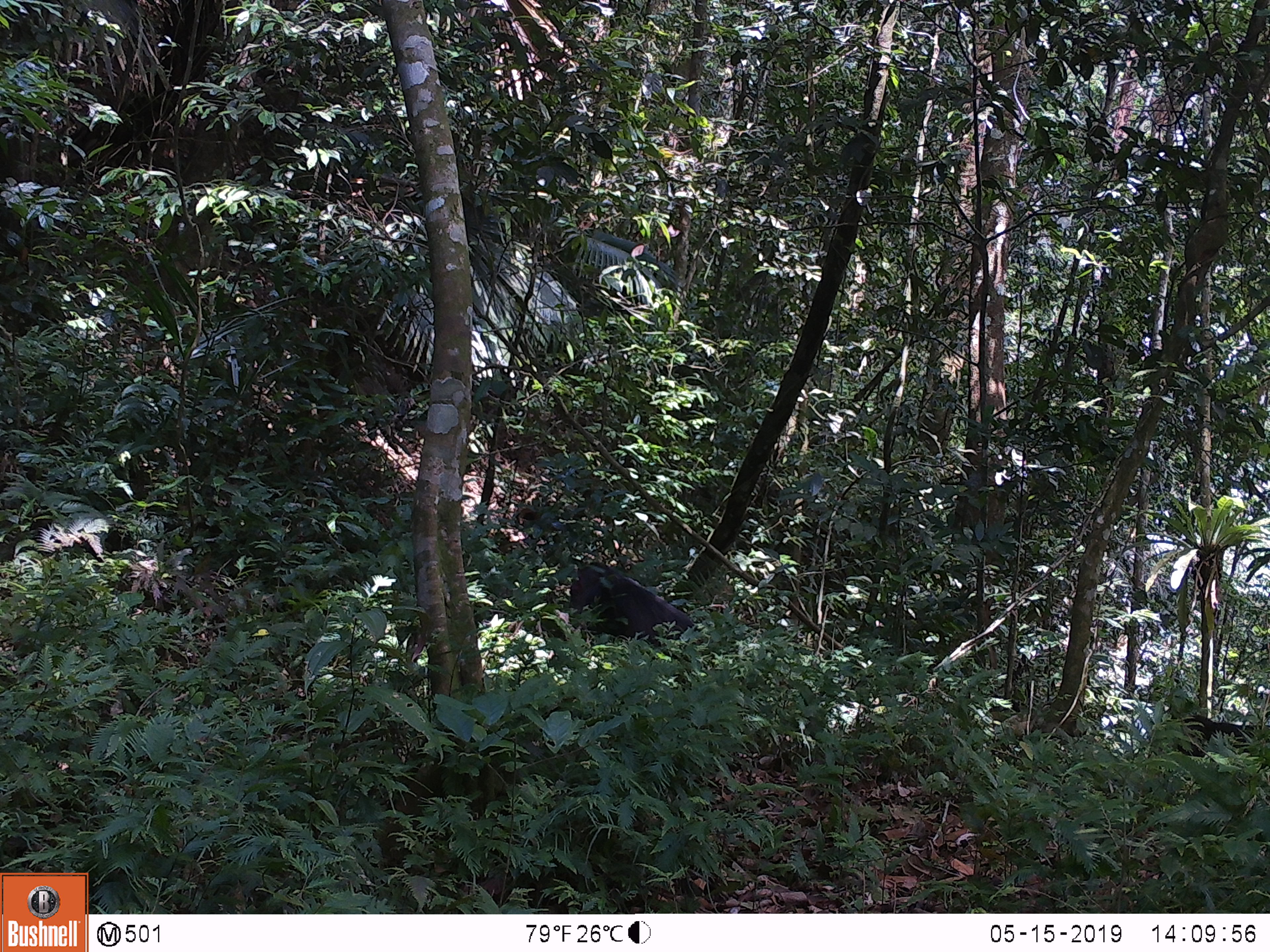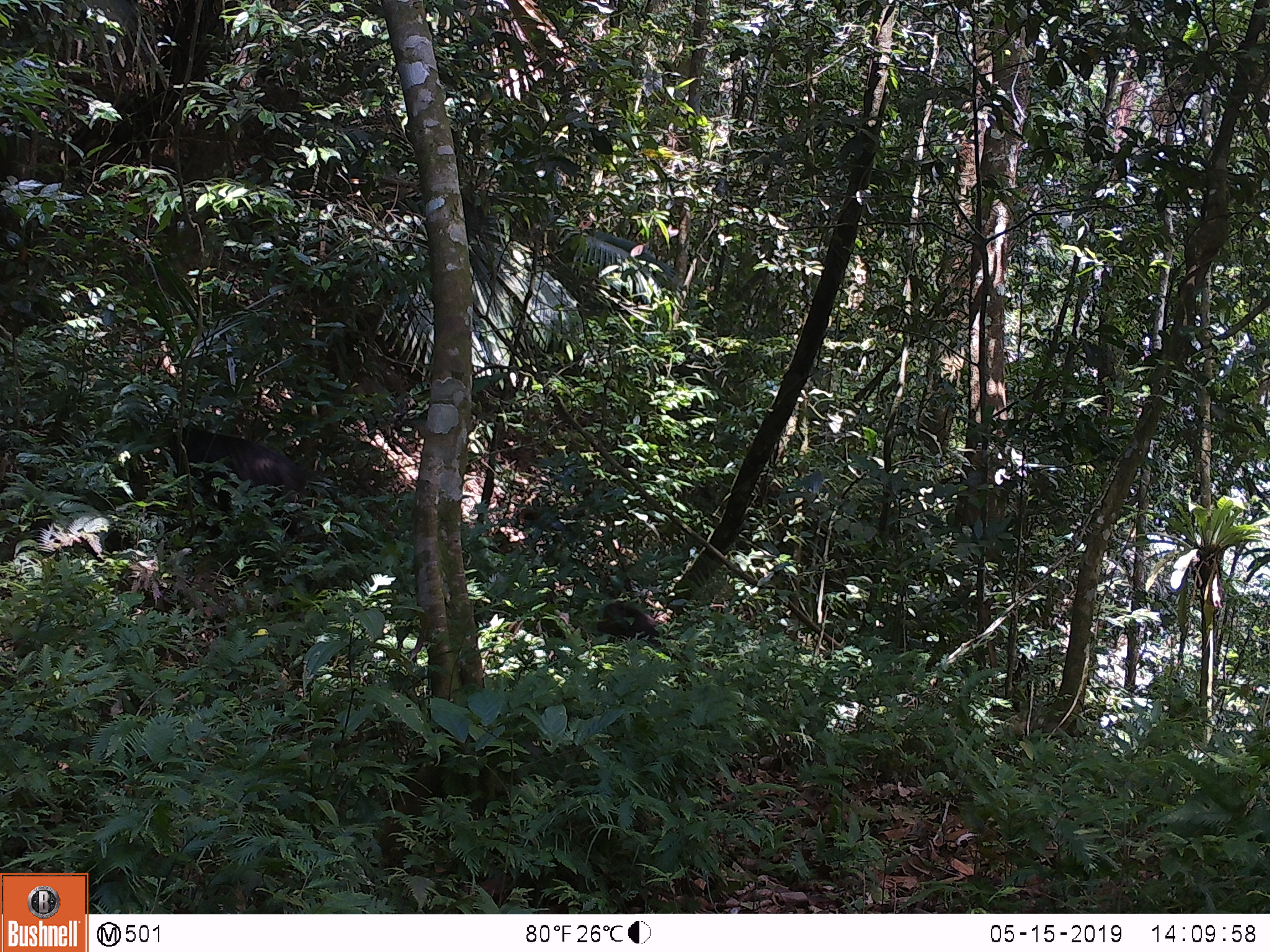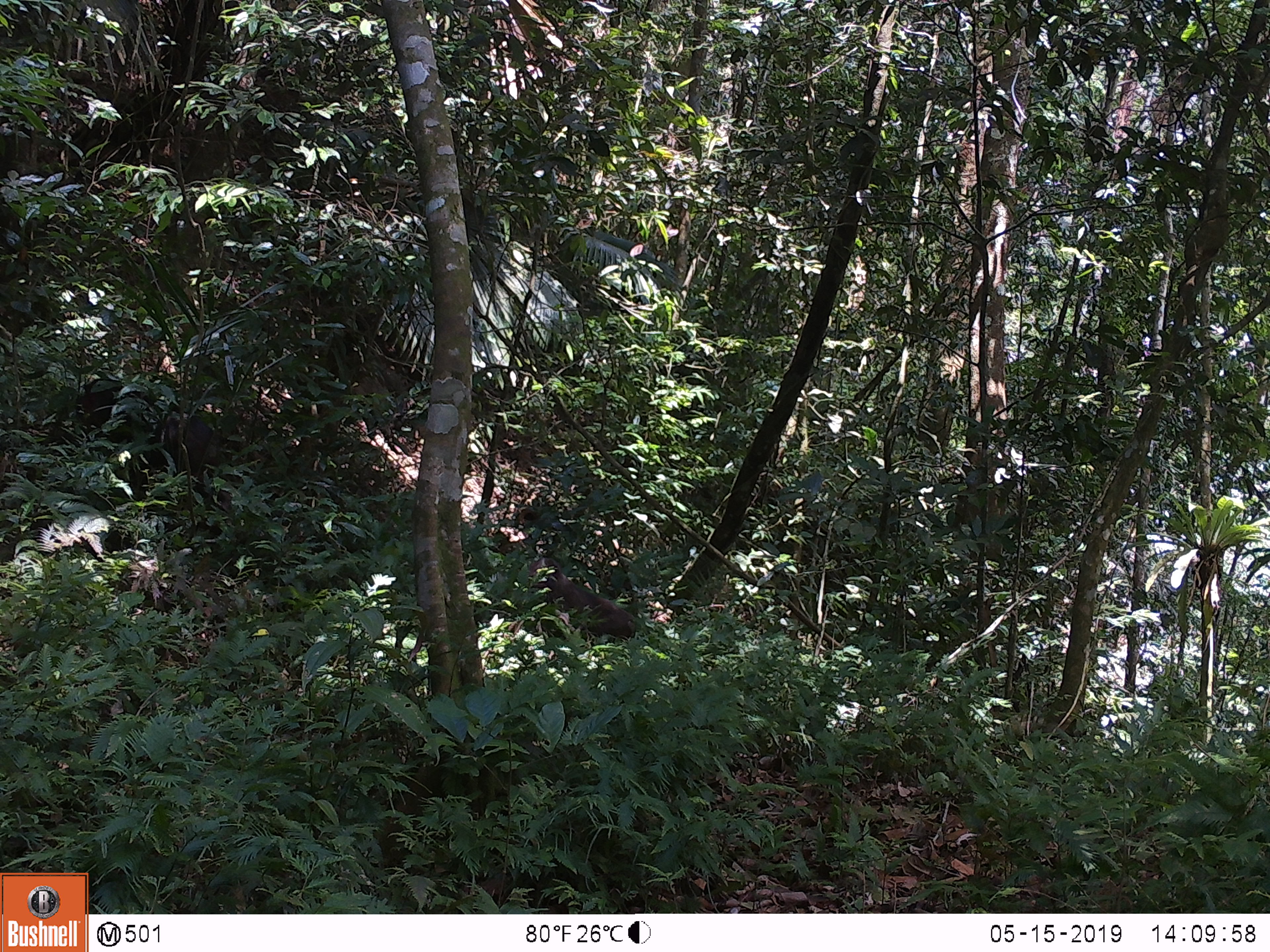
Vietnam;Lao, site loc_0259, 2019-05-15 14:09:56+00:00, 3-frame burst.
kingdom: Animalia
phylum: Chordata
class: Mammalia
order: Primates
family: Cercopithecidae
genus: Macaca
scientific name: Macaca arctoides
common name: stump-tailed macaque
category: stump tailed macaque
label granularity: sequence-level